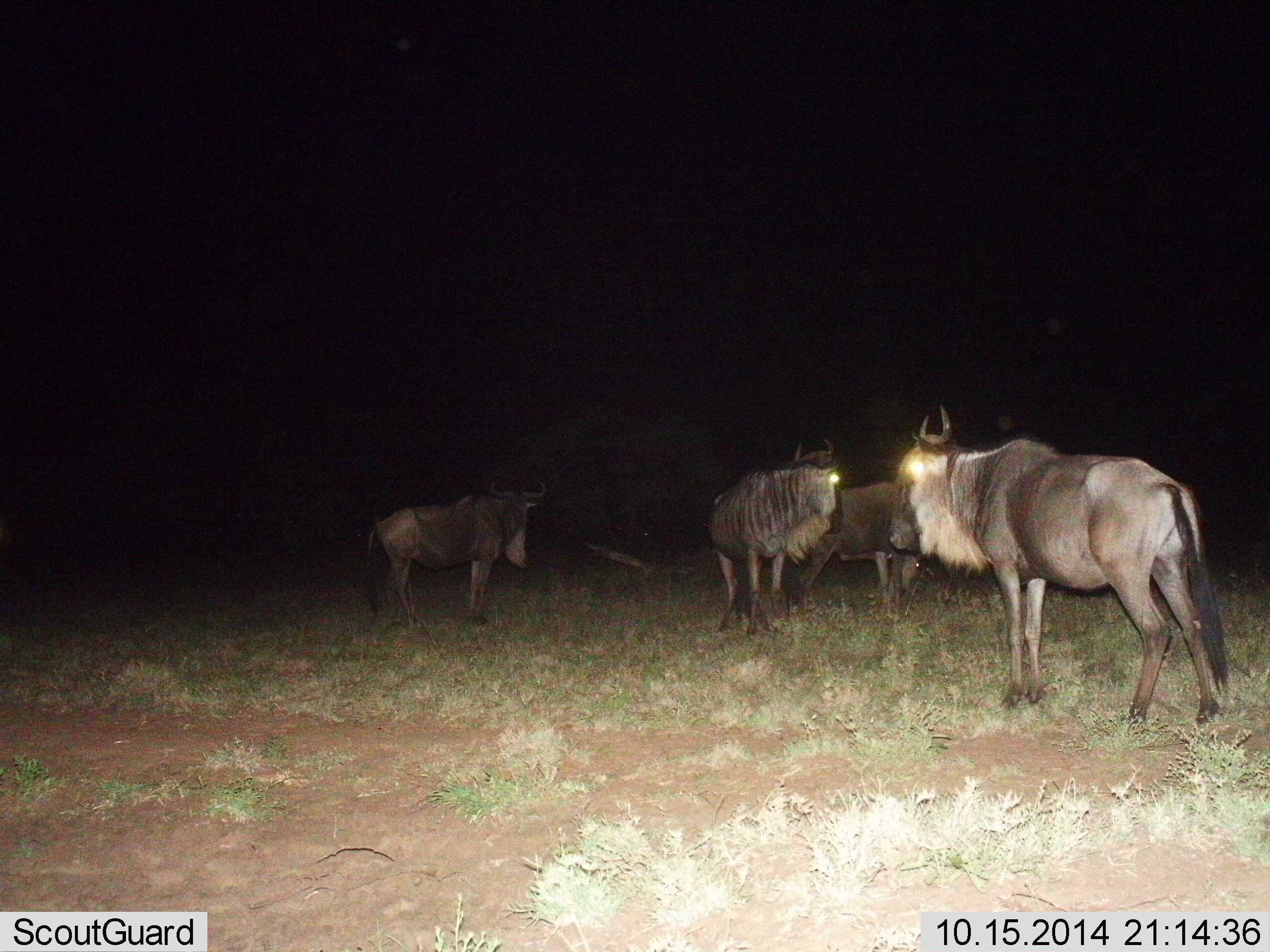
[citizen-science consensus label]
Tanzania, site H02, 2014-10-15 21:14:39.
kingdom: Animalia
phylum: Chordata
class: Mammalia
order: Artiodactyla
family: Bovidae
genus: Connochaetes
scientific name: Connochaetes taurinus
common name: blue wildebeest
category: wildebeest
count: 4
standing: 90%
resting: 0%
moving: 10%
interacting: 10%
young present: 0%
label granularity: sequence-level